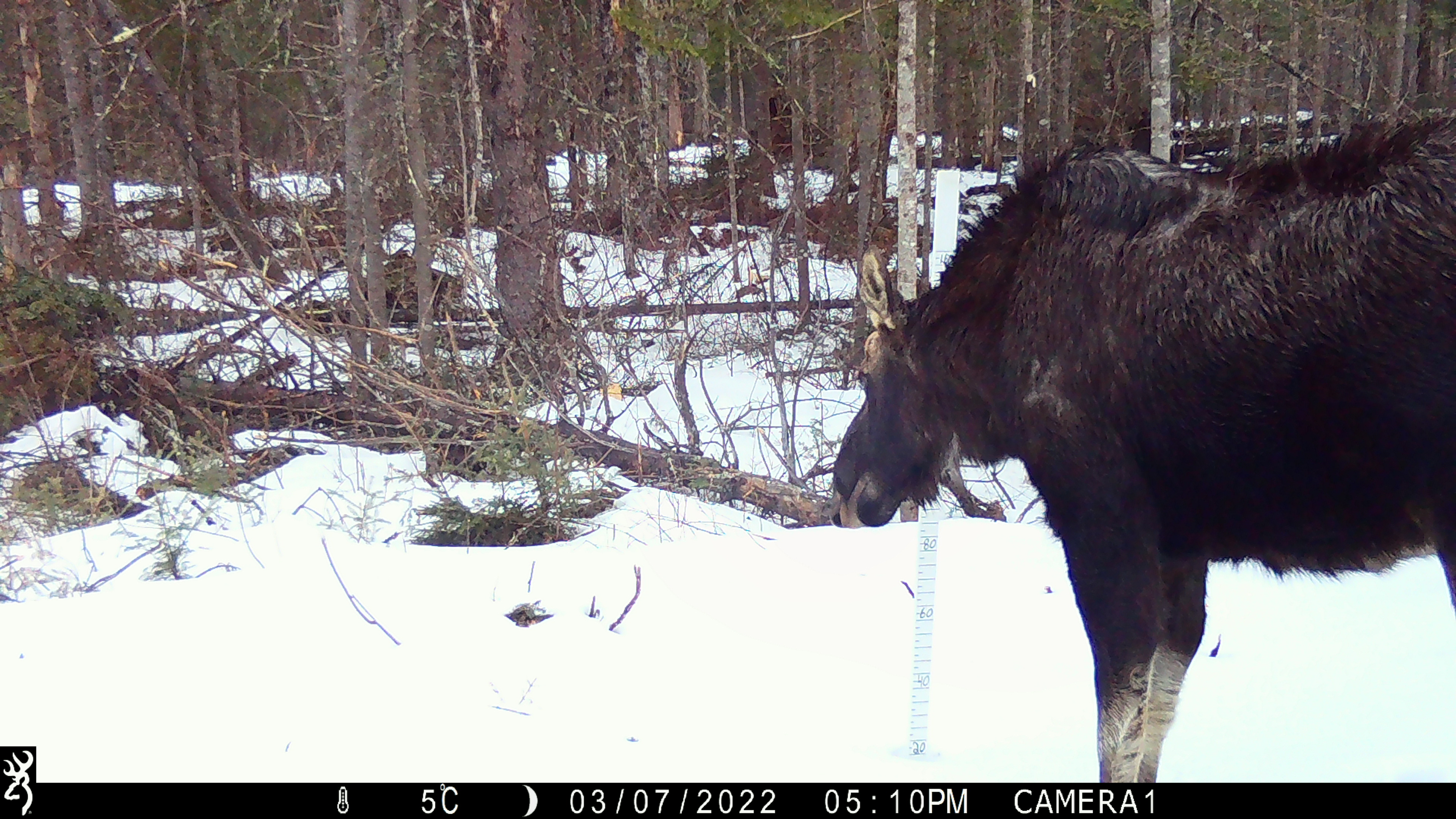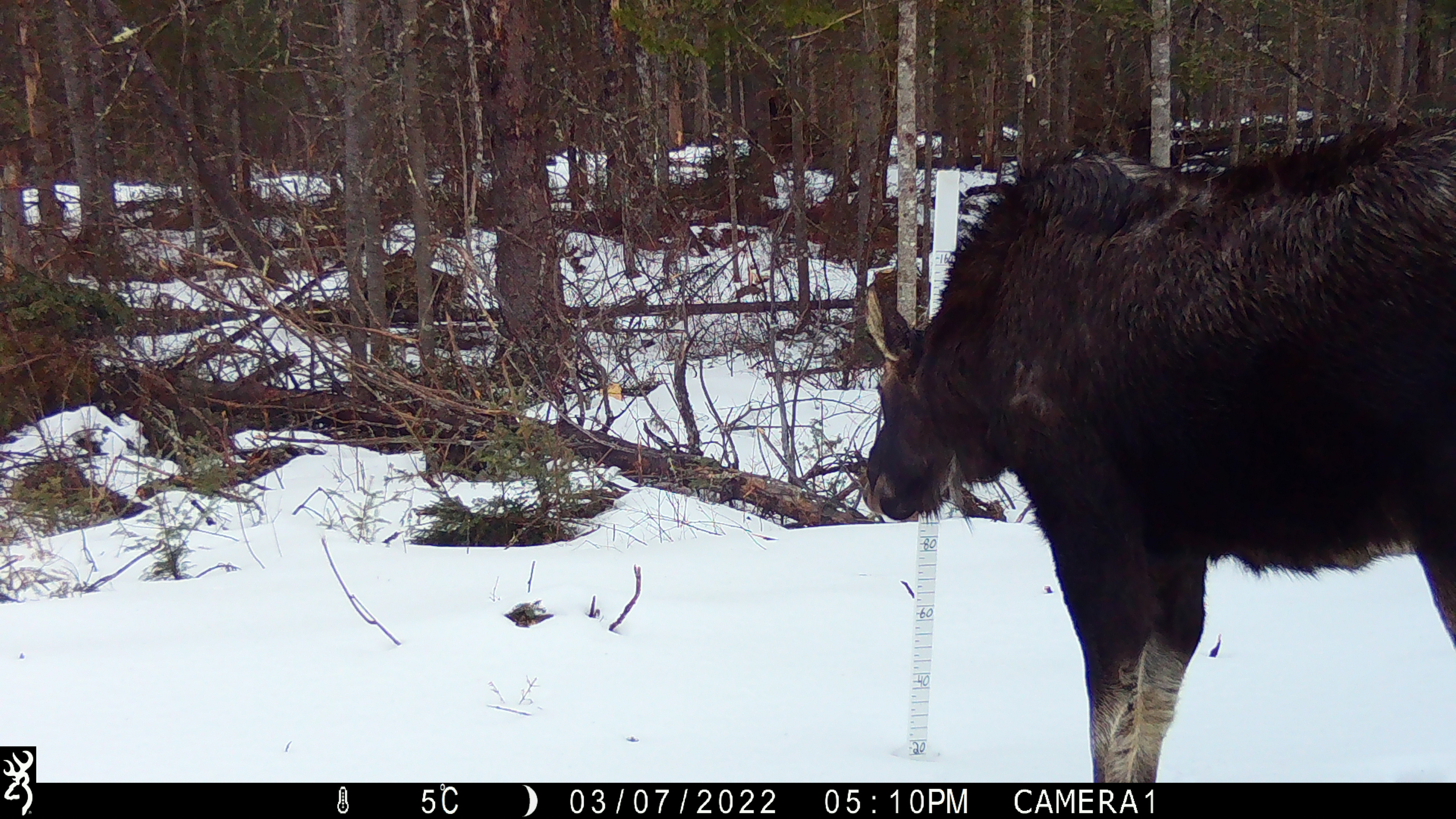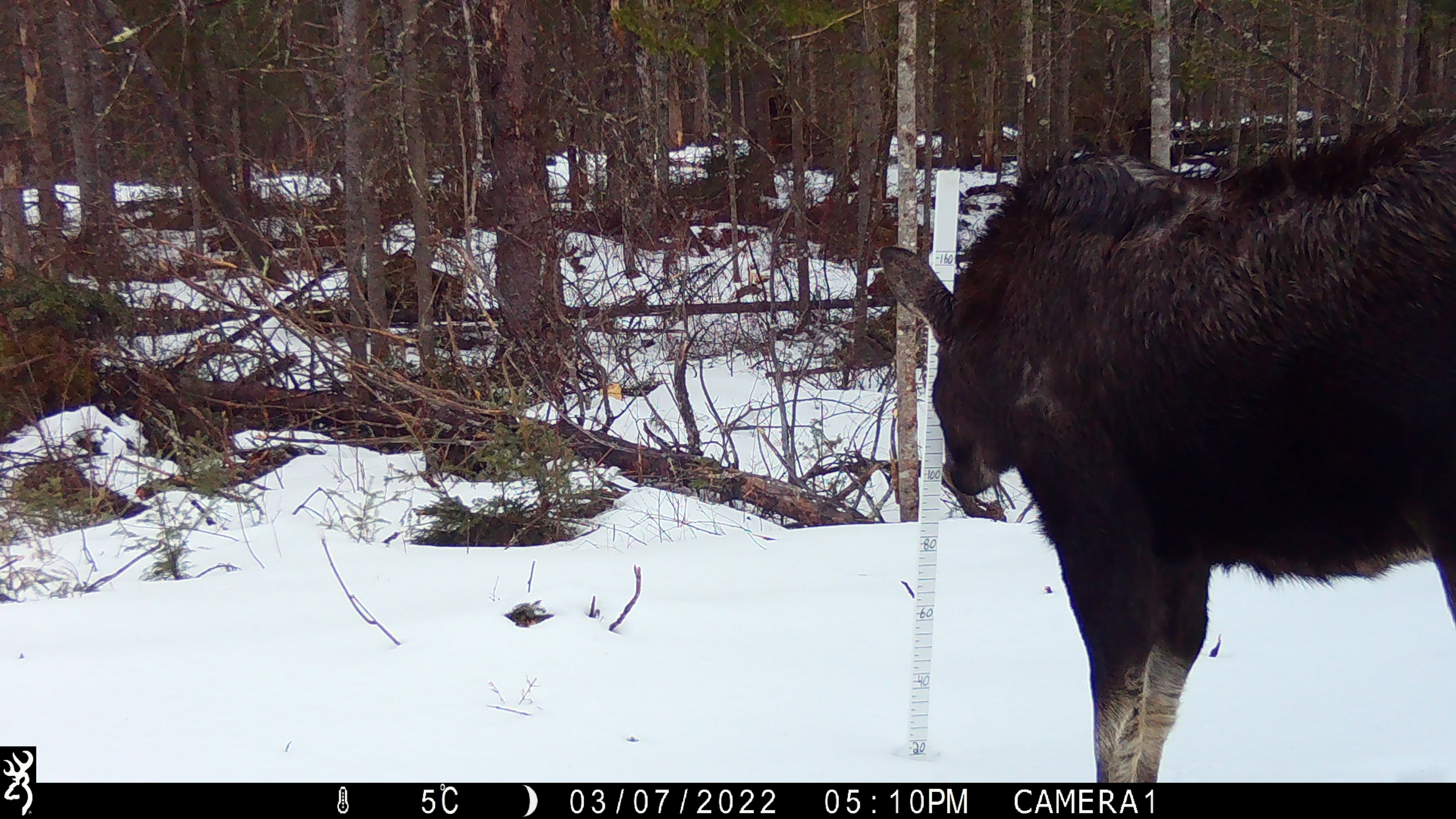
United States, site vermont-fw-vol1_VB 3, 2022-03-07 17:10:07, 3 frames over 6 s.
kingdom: Animalia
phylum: Chordata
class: Mammalia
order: Artiodactyla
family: Cervidae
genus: Alces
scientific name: Alces alces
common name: moose